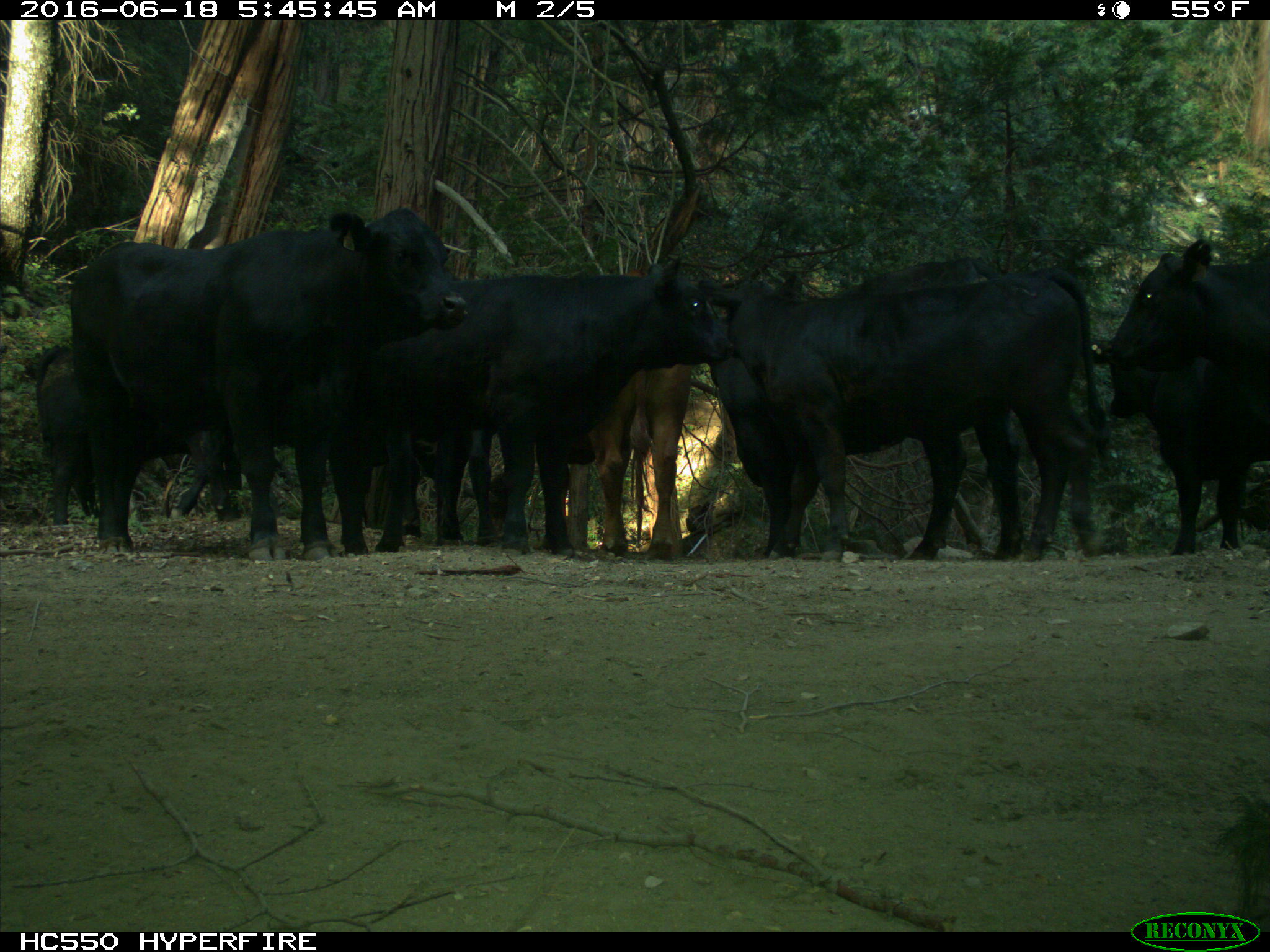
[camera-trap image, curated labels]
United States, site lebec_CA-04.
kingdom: Animalia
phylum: Chordata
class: Mammalia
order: Artiodactyla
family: Bovidae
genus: Bos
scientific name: Bos taurus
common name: domestic cow